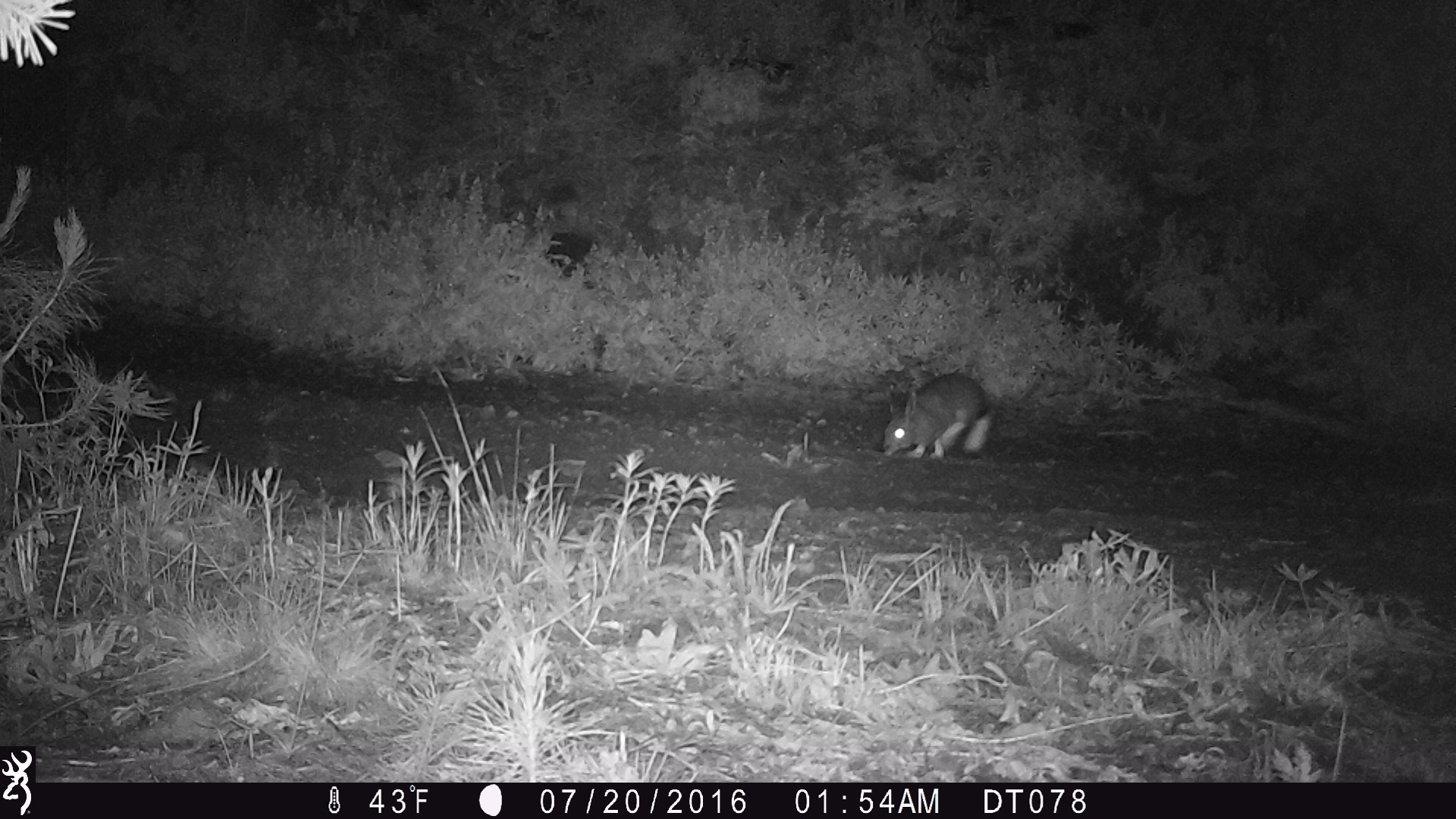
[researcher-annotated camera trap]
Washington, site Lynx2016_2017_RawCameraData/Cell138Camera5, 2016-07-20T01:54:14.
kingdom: Animalia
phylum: Chordata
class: Mammalia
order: Lagomorpha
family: Leporidae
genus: Lepus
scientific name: Lepus americanus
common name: snowshoe hare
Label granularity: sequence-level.